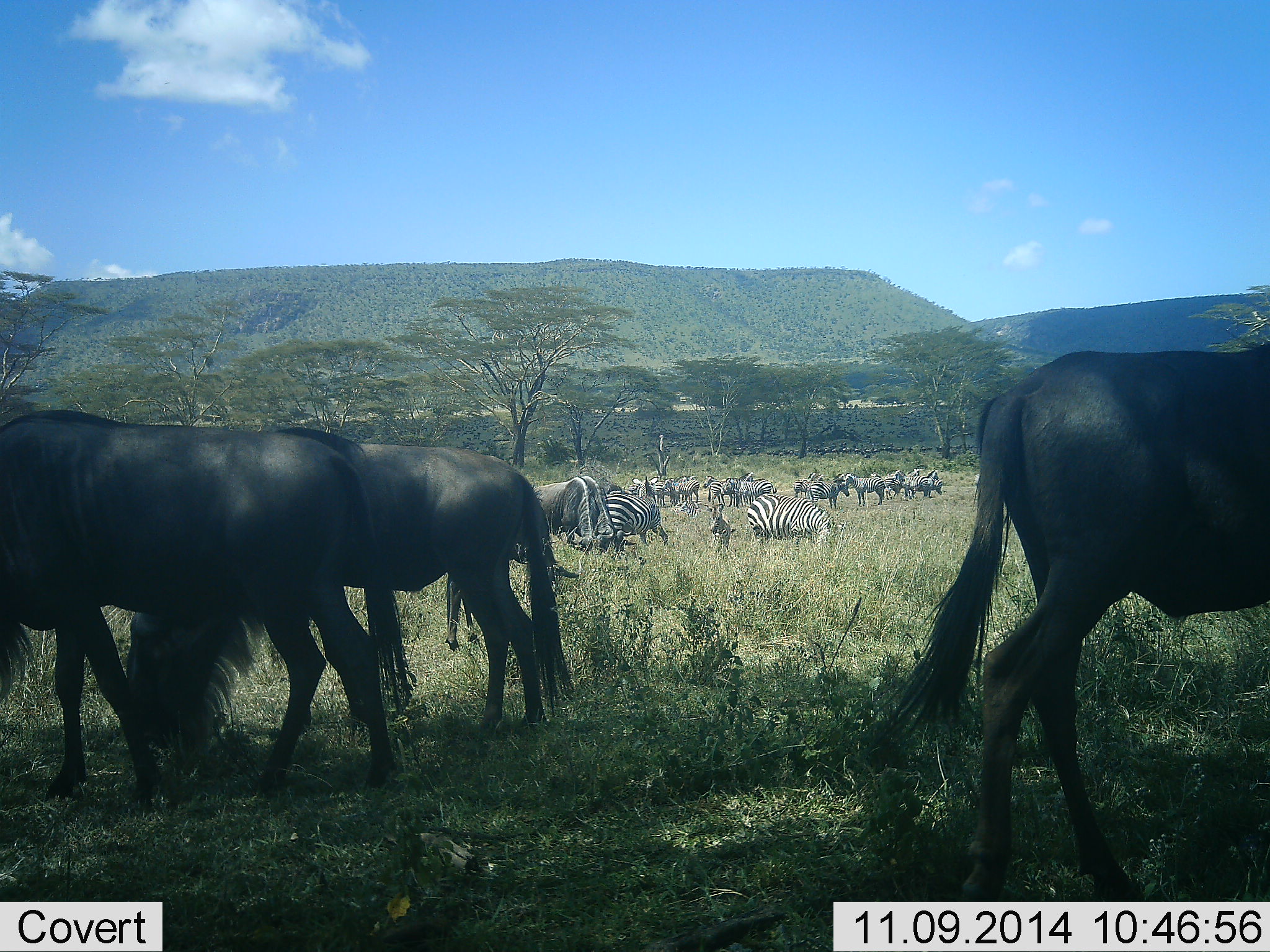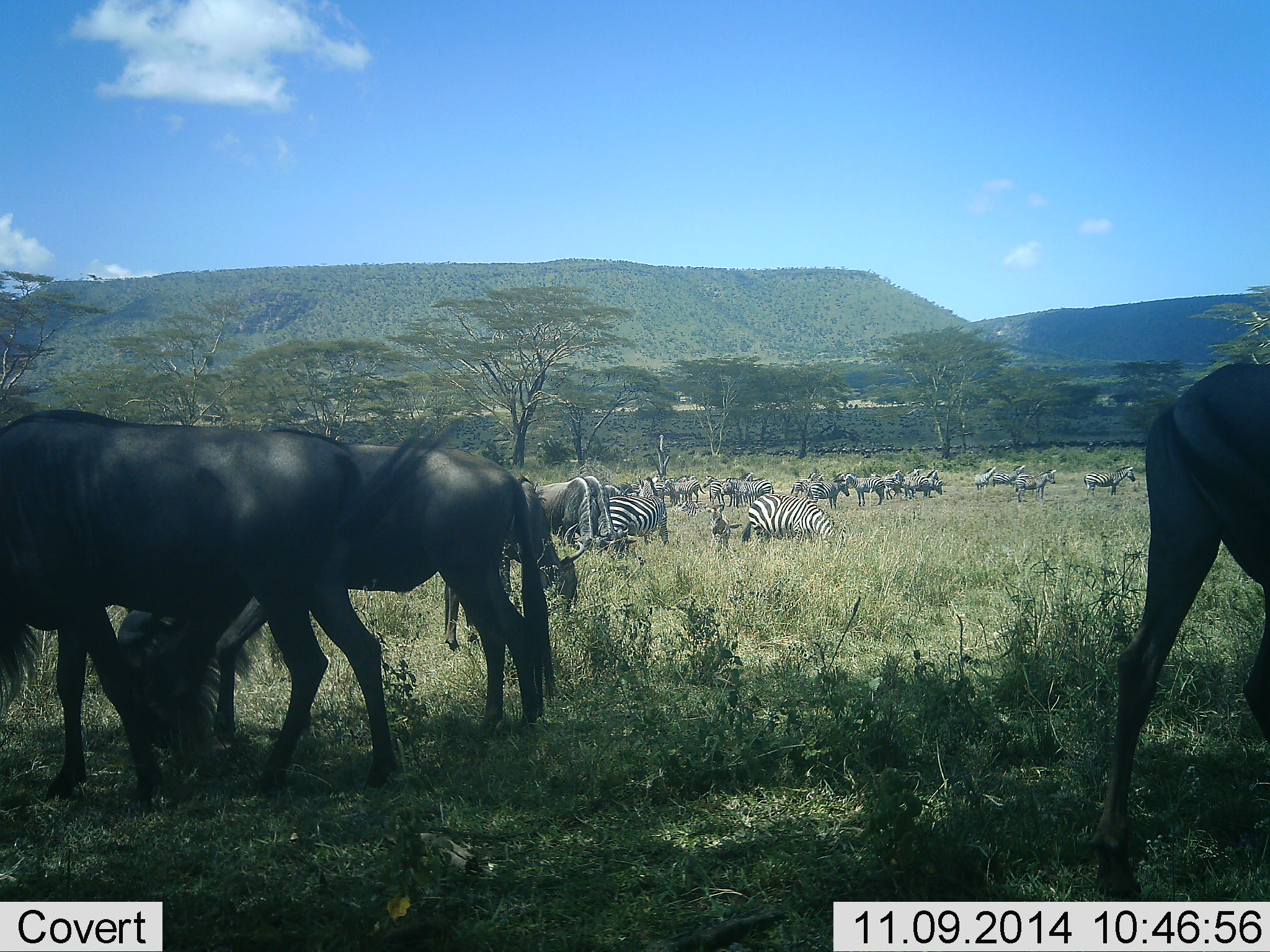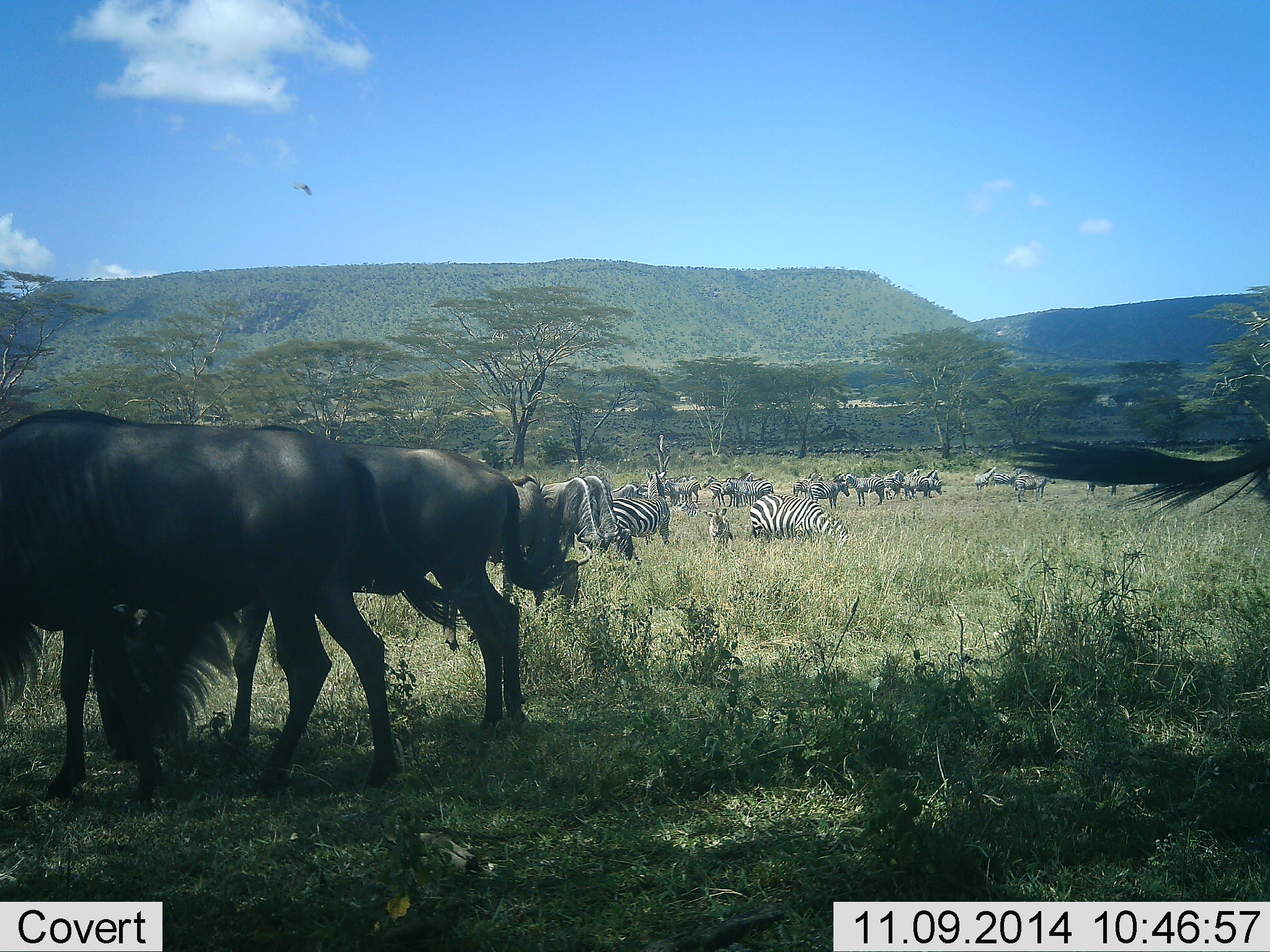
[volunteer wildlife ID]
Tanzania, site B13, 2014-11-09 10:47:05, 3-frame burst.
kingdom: Animalia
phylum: Chordata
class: Mammalia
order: Artiodactyla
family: Bovidae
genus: Connochaetes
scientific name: Connochaetes taurinus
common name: blue wildebeest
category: wildebeest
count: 5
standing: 27%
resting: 9%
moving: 45%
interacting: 0%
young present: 0%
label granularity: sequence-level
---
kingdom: Animalia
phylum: Chordata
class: Mammalia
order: Perissodactyla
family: Equidae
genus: Equus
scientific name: Equus quagga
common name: plains zebra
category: zebra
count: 11-50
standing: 55%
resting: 9%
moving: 36%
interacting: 0%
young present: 27%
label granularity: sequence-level